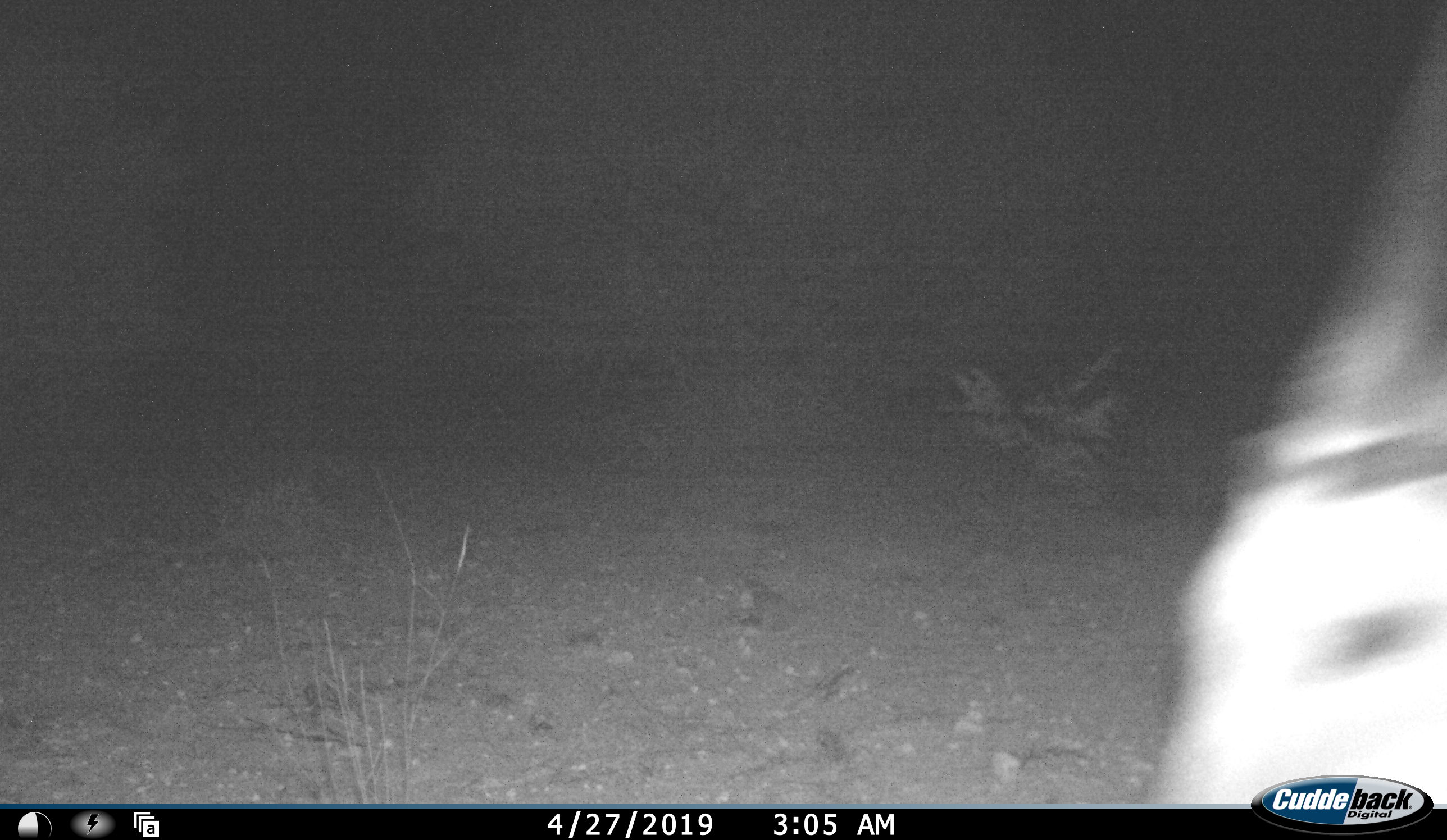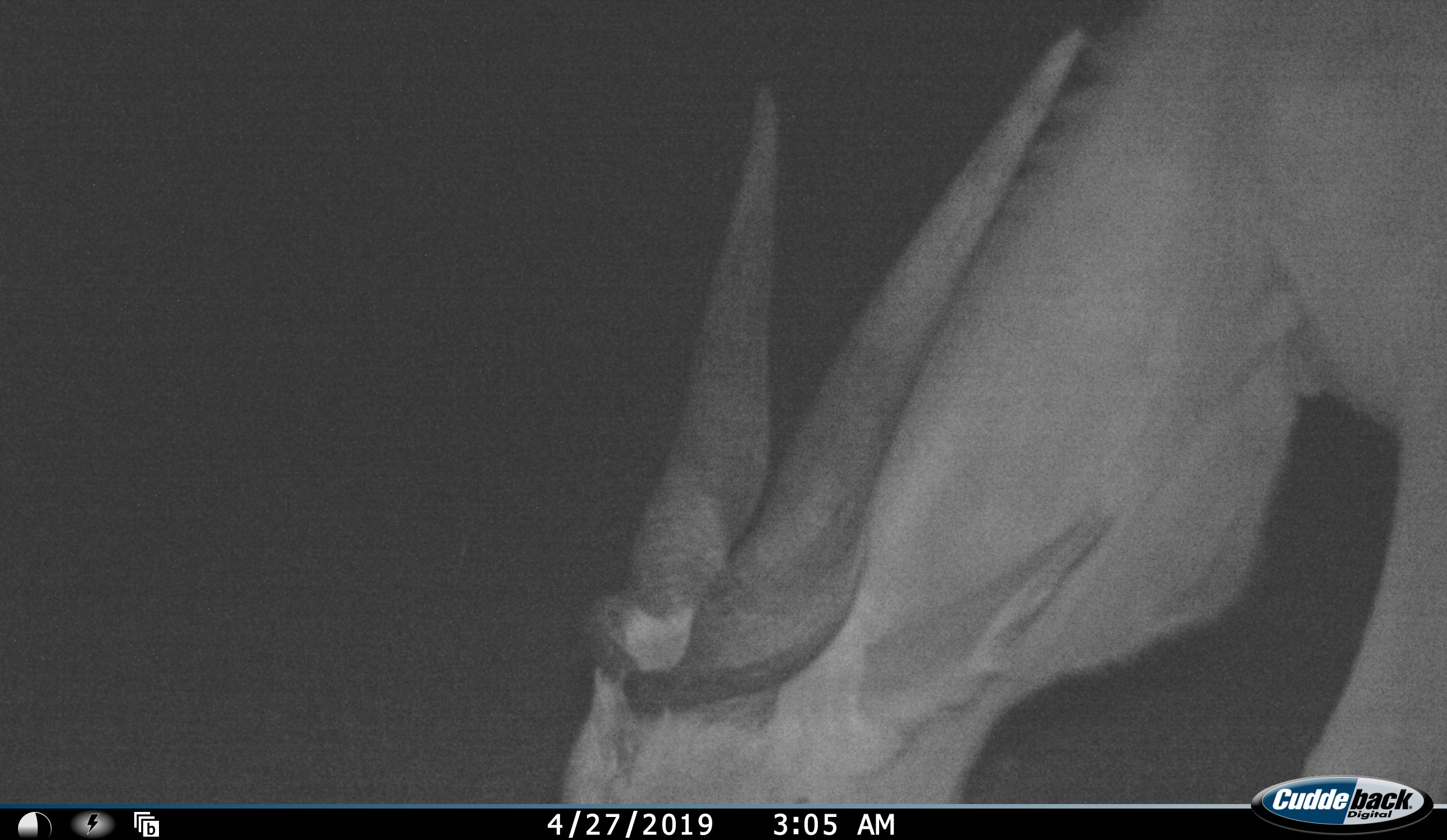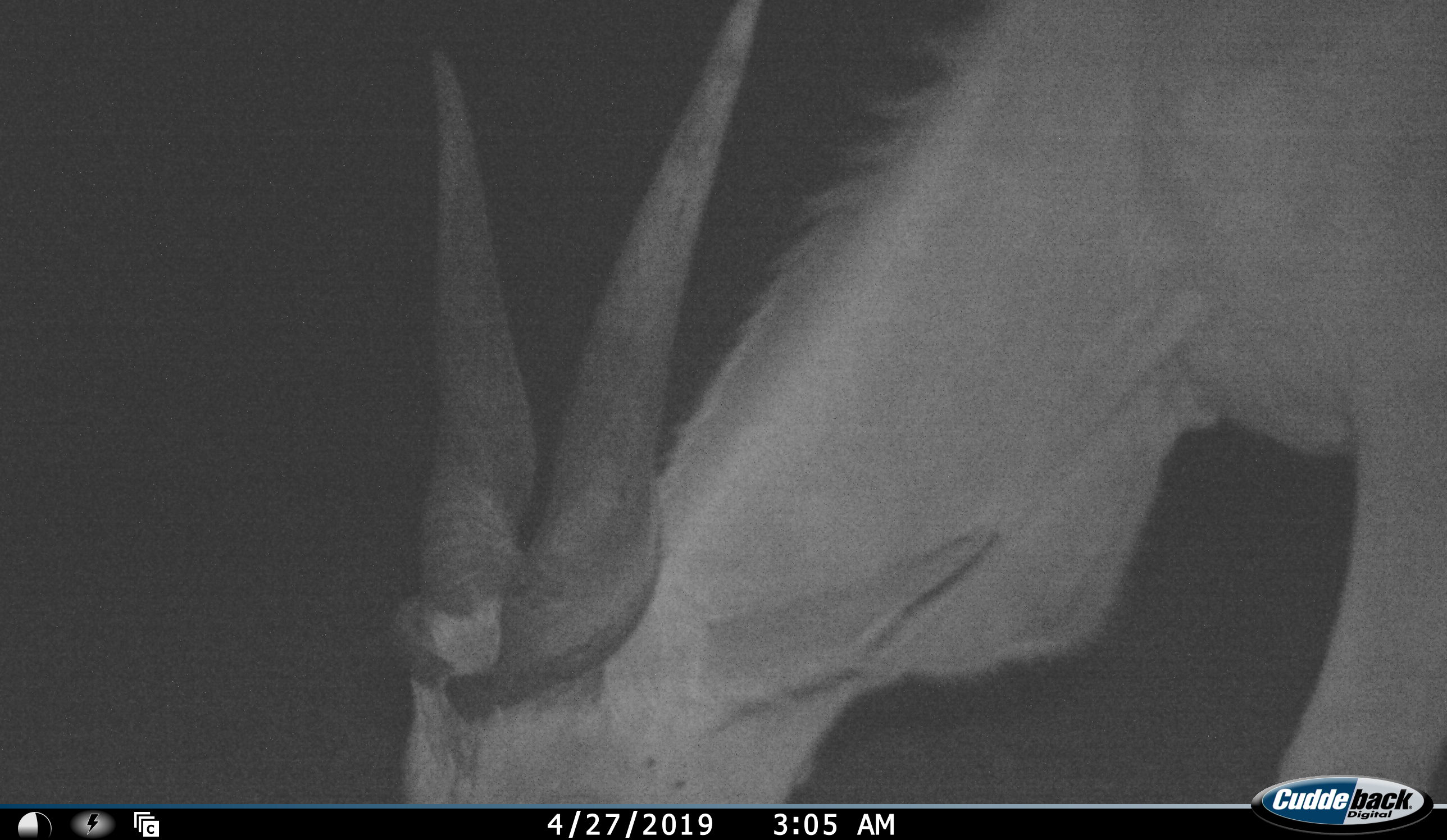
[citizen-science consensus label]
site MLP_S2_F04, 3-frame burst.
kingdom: Animalia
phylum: Chordata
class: Mammalia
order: Artiodactyla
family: Bovidae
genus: Tragelaphus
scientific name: Tragelaphus oryx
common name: eland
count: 1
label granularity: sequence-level